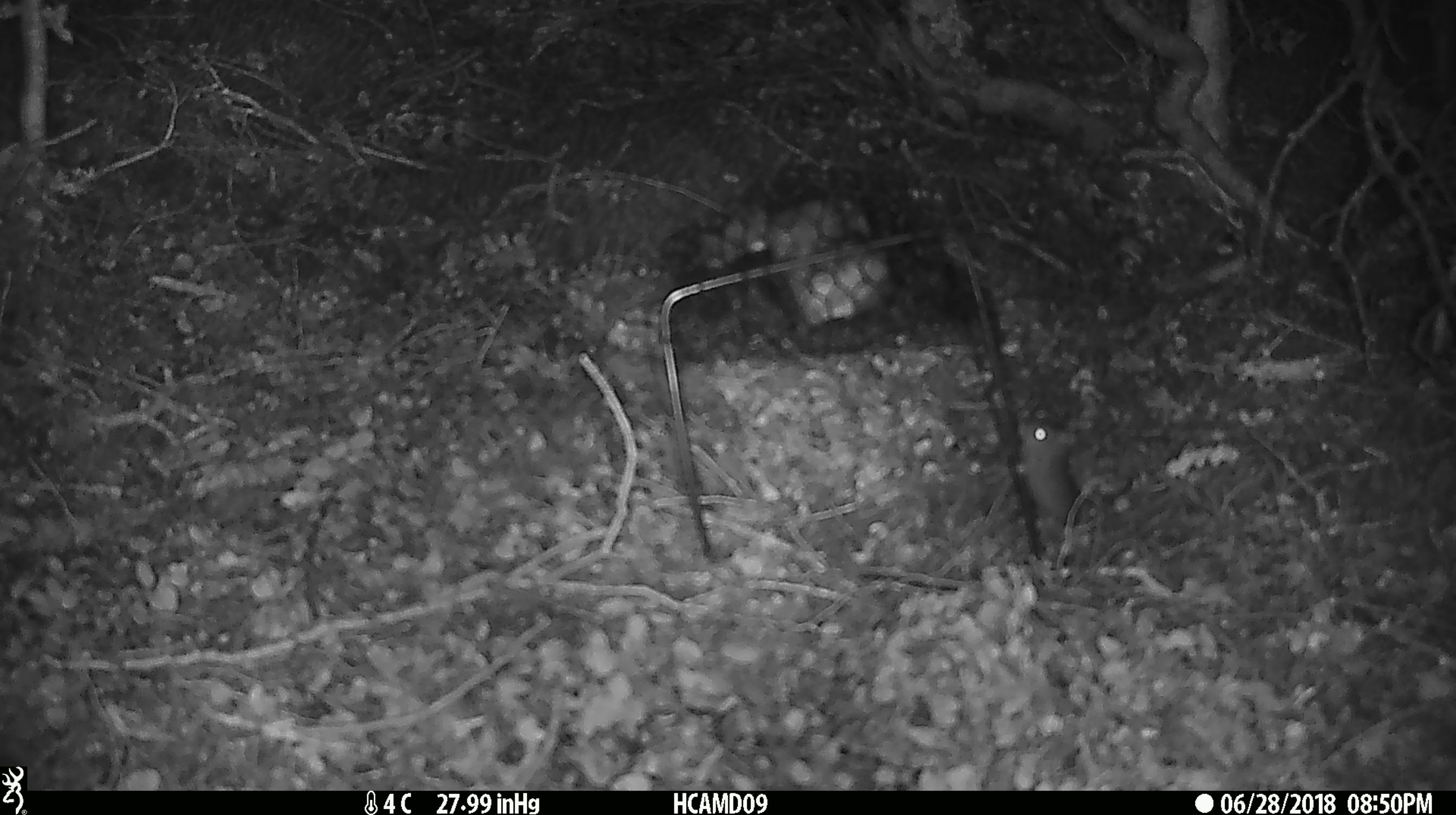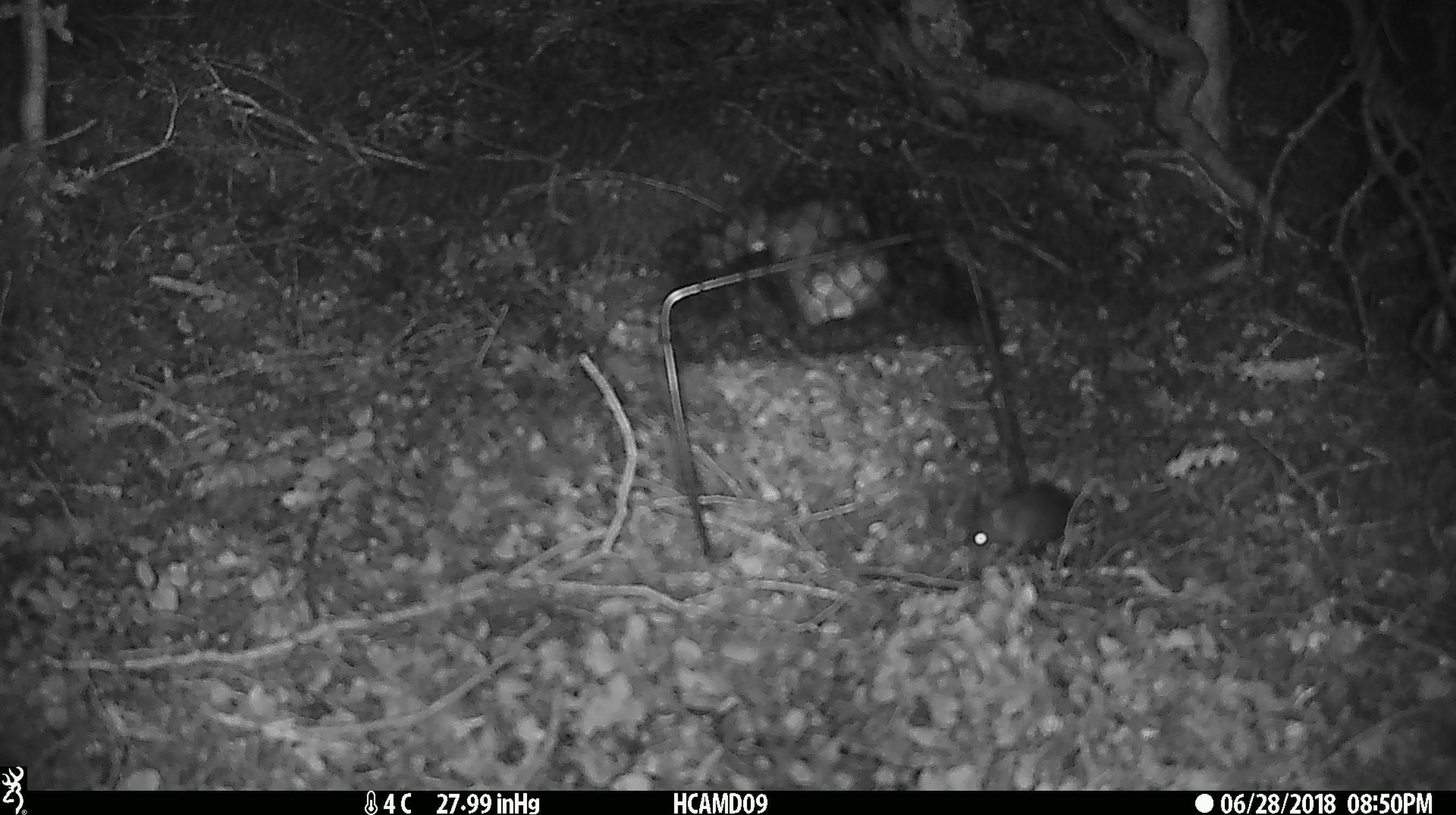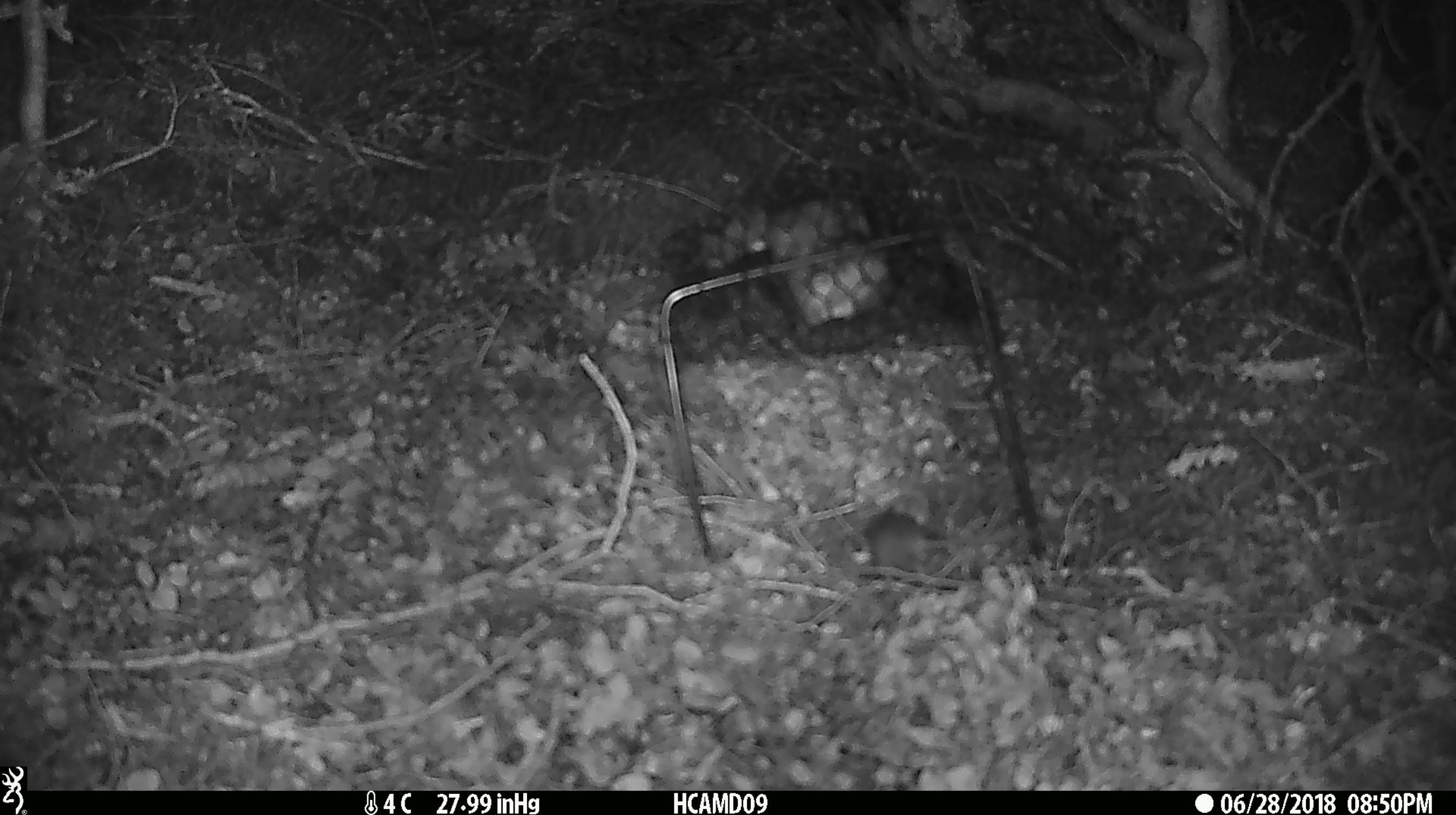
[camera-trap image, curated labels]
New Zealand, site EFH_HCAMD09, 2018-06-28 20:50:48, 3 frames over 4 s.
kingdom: Animalia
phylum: Chordata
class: Mammalia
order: Rodentia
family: Muridae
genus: Mus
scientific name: Mus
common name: mouse